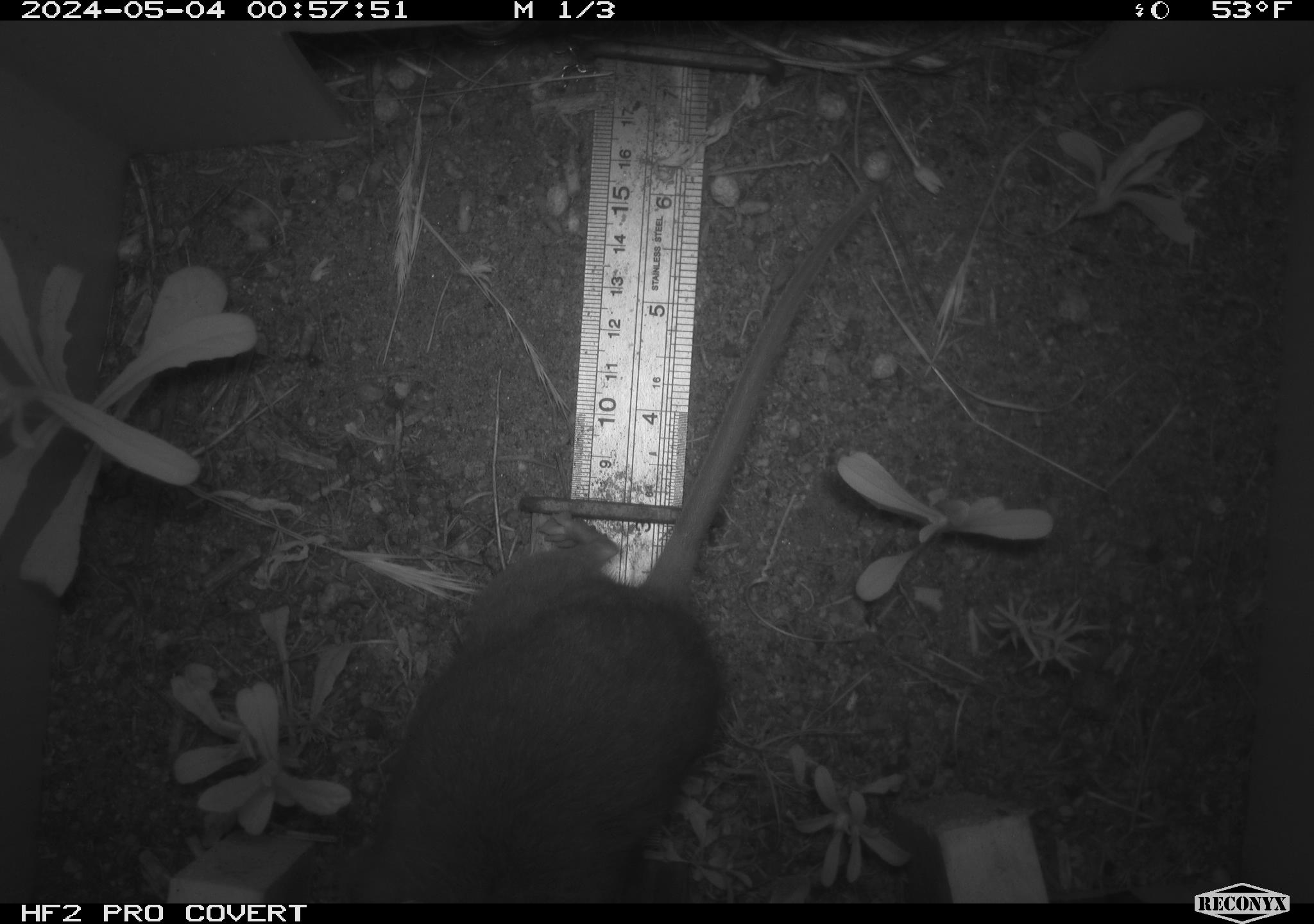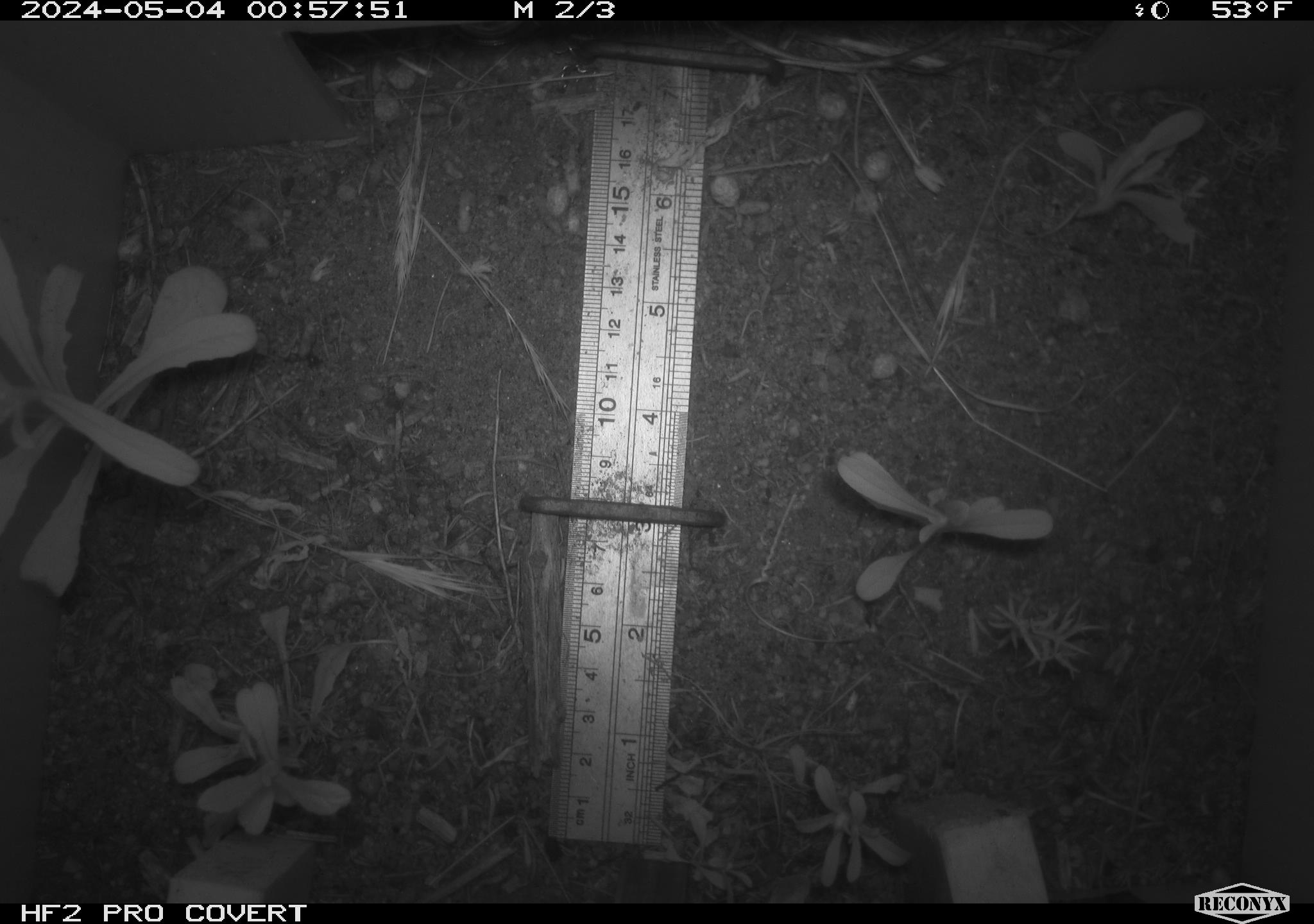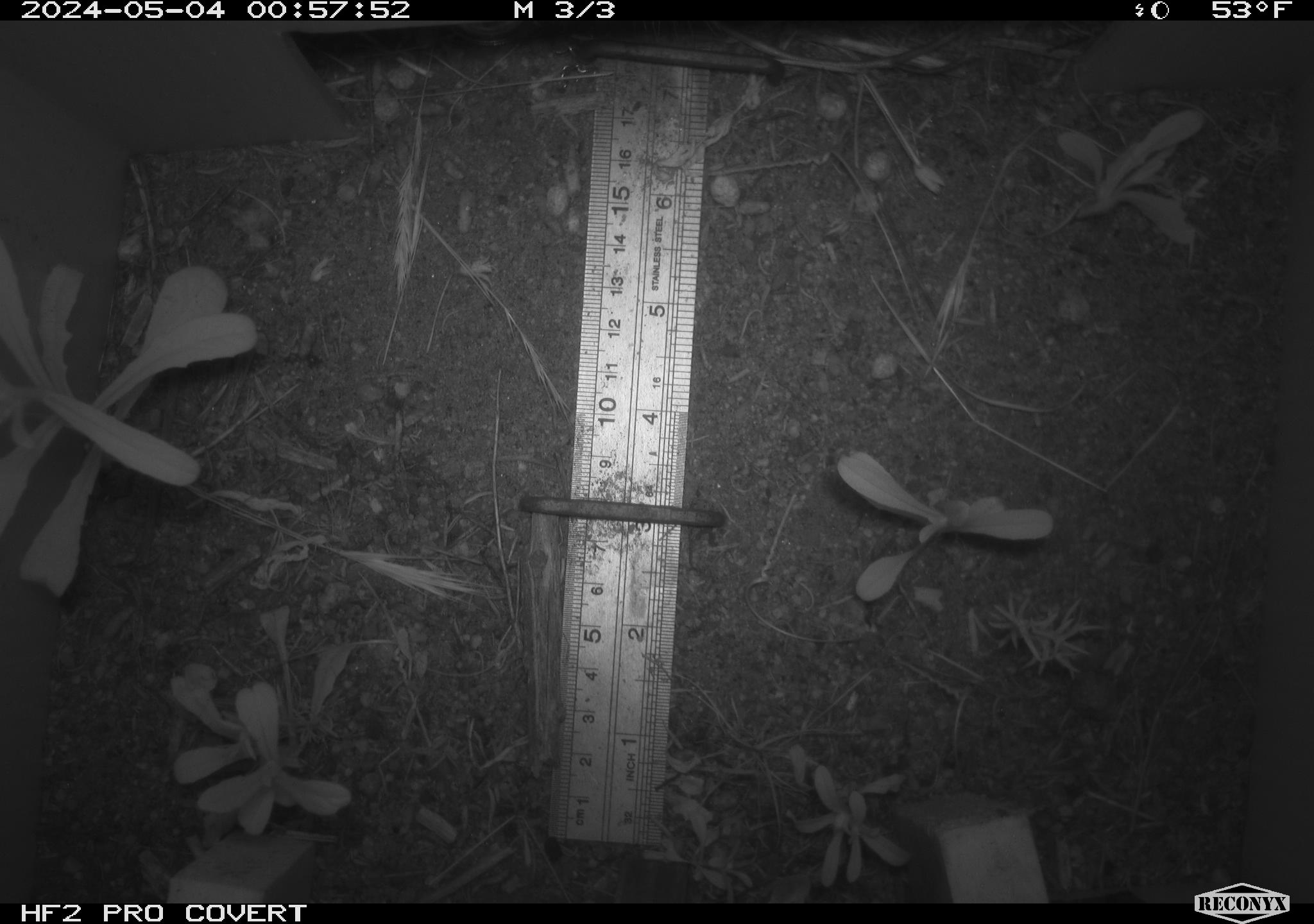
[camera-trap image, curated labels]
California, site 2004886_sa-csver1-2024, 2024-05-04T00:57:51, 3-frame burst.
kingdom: Animalia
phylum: Chordata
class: Mammalia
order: Rodentia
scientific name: Rodentia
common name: rodent